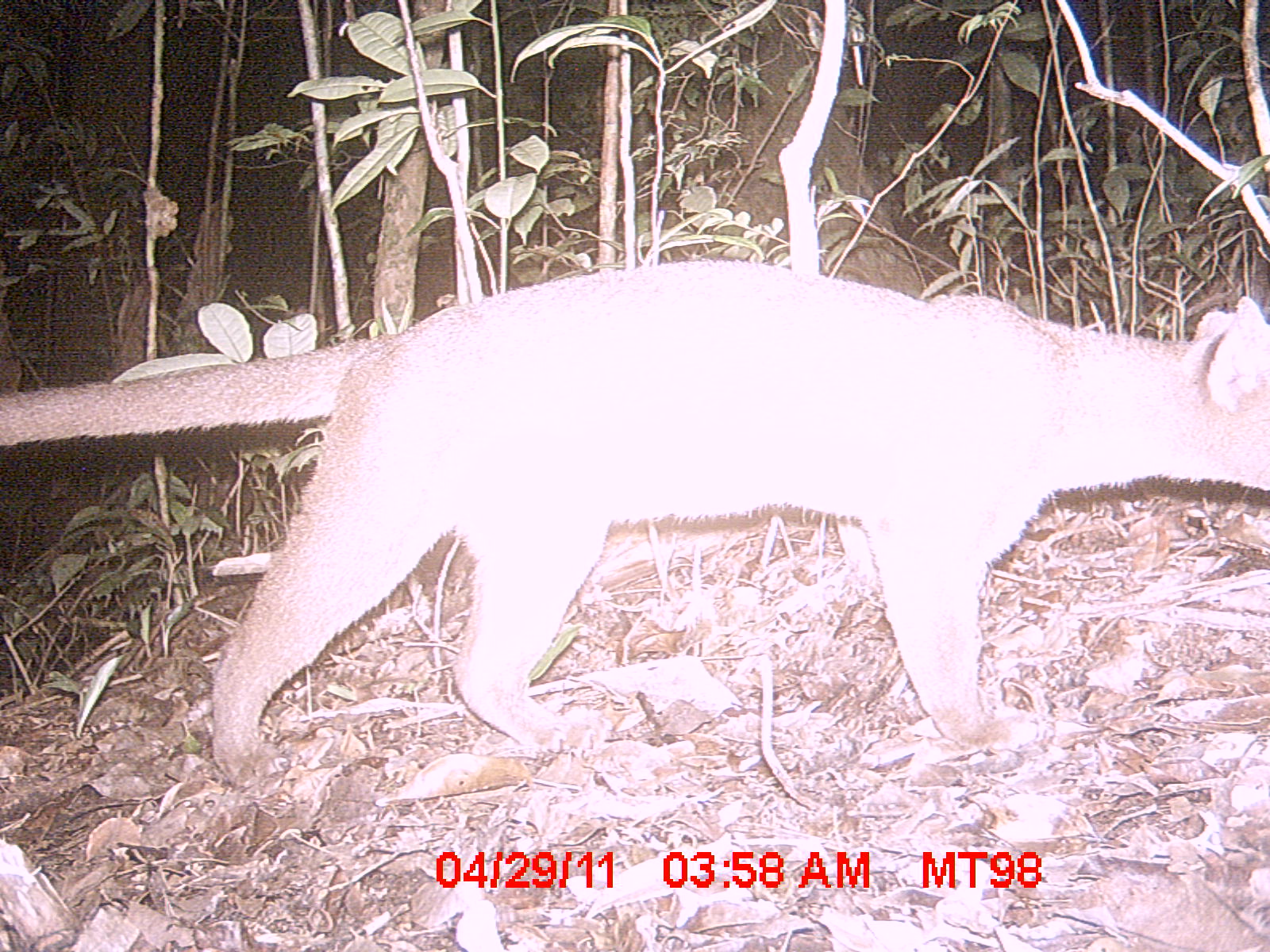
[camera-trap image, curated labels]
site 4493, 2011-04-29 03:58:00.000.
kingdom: Animalia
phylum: Chordata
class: Mammalia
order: Carnivora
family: Eupleridae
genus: Cryptoprocta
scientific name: Cryptoprocta ferox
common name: fossa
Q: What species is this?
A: Cryptoprocta ferox (fossa).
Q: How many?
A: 1.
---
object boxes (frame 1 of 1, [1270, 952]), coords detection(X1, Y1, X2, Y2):
cryptoprocta ferox: detection(0, 260, 1266, 788)